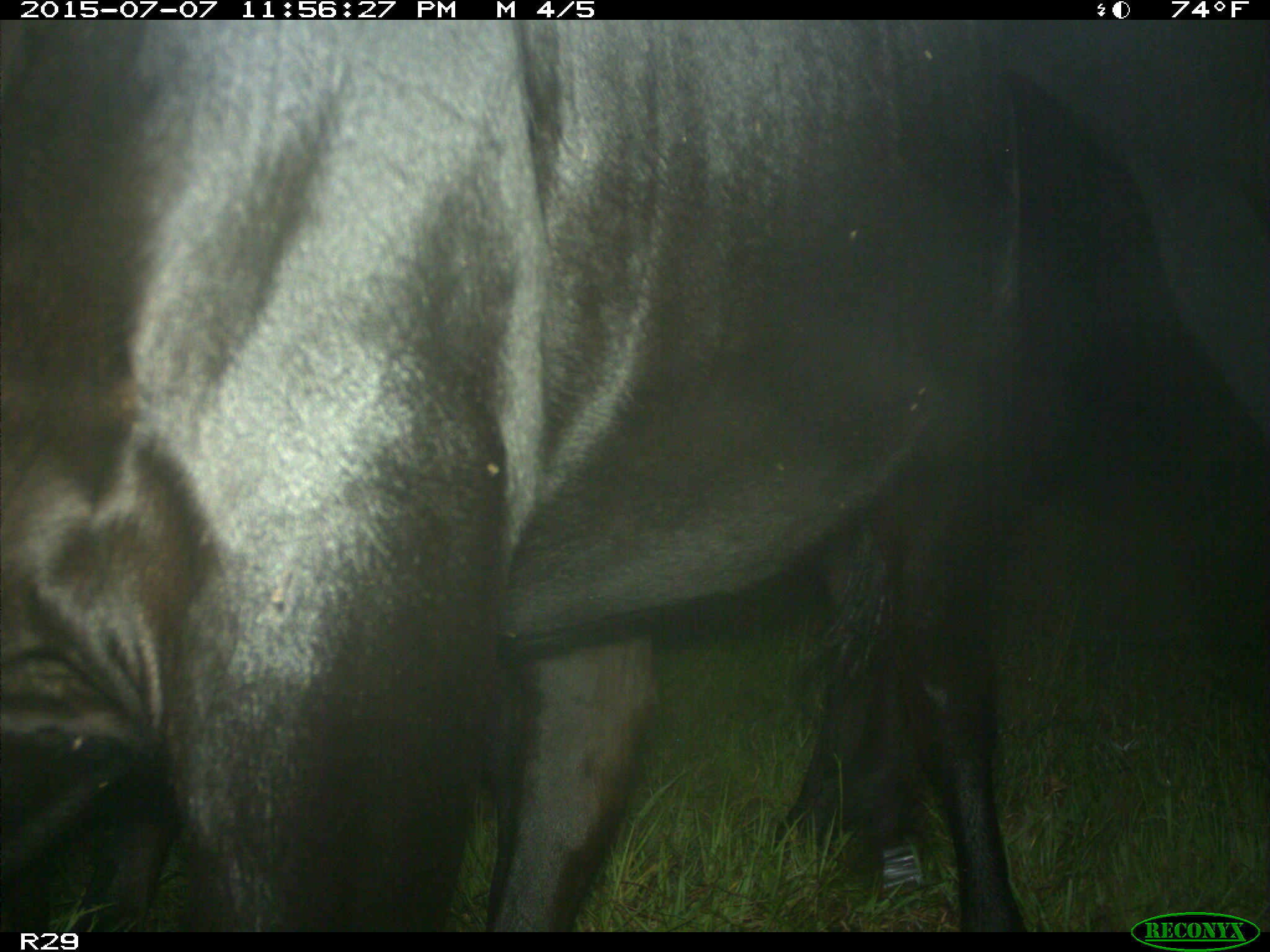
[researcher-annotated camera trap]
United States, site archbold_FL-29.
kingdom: Animalia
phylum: Chordata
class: Mammalia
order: Artiodactyla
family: Bovidae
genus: Bos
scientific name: Bos taurus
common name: domestic cow